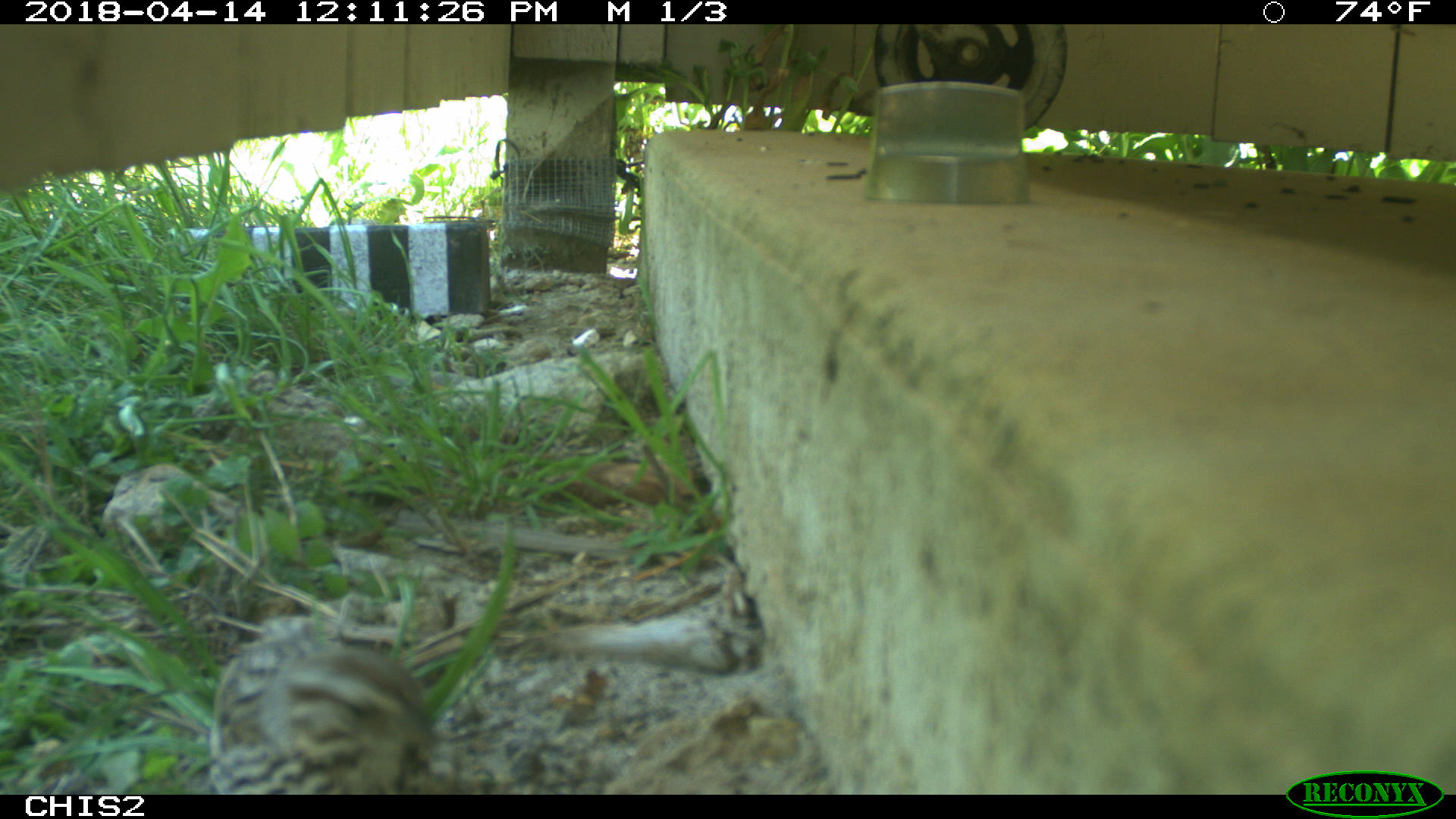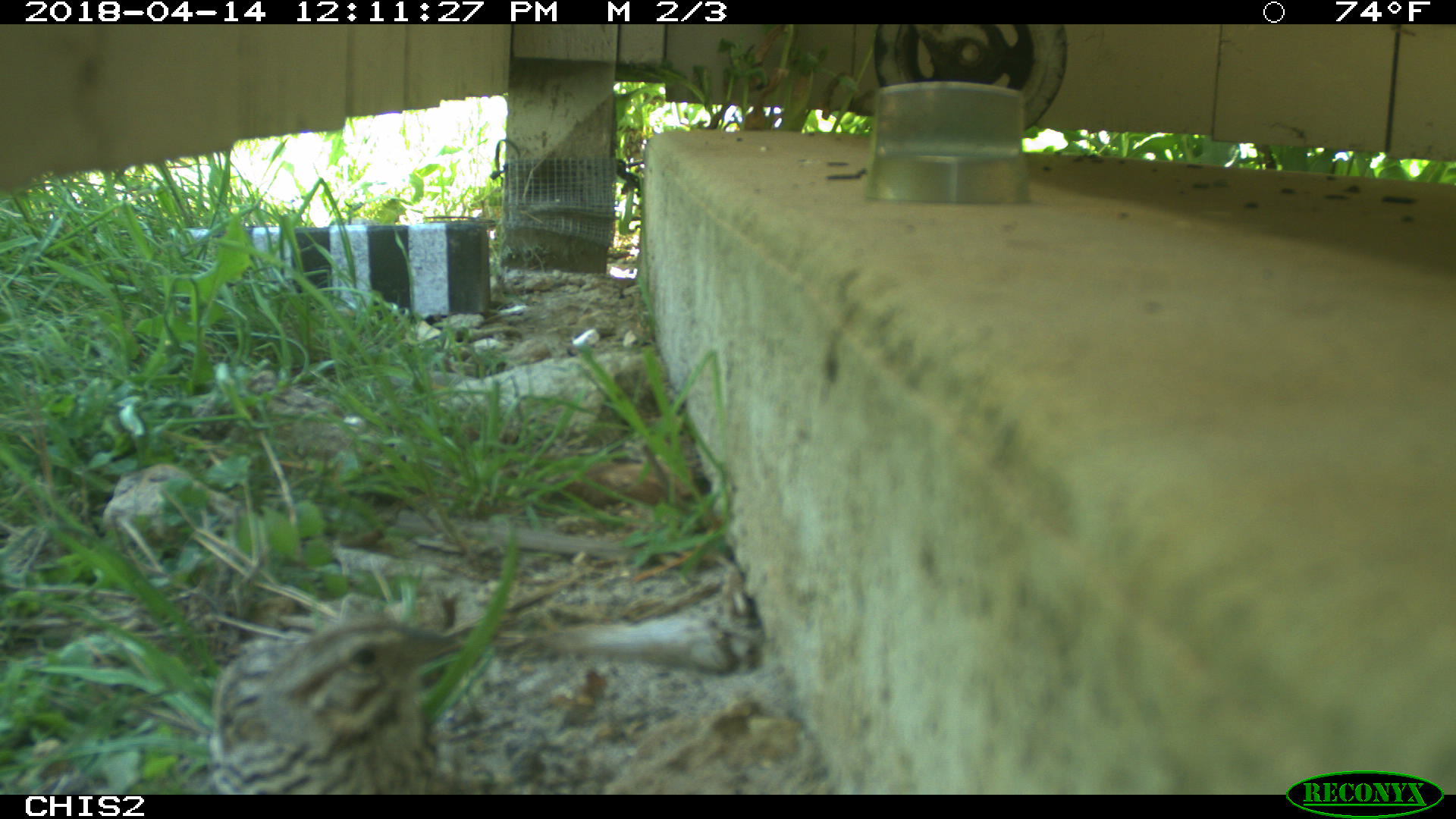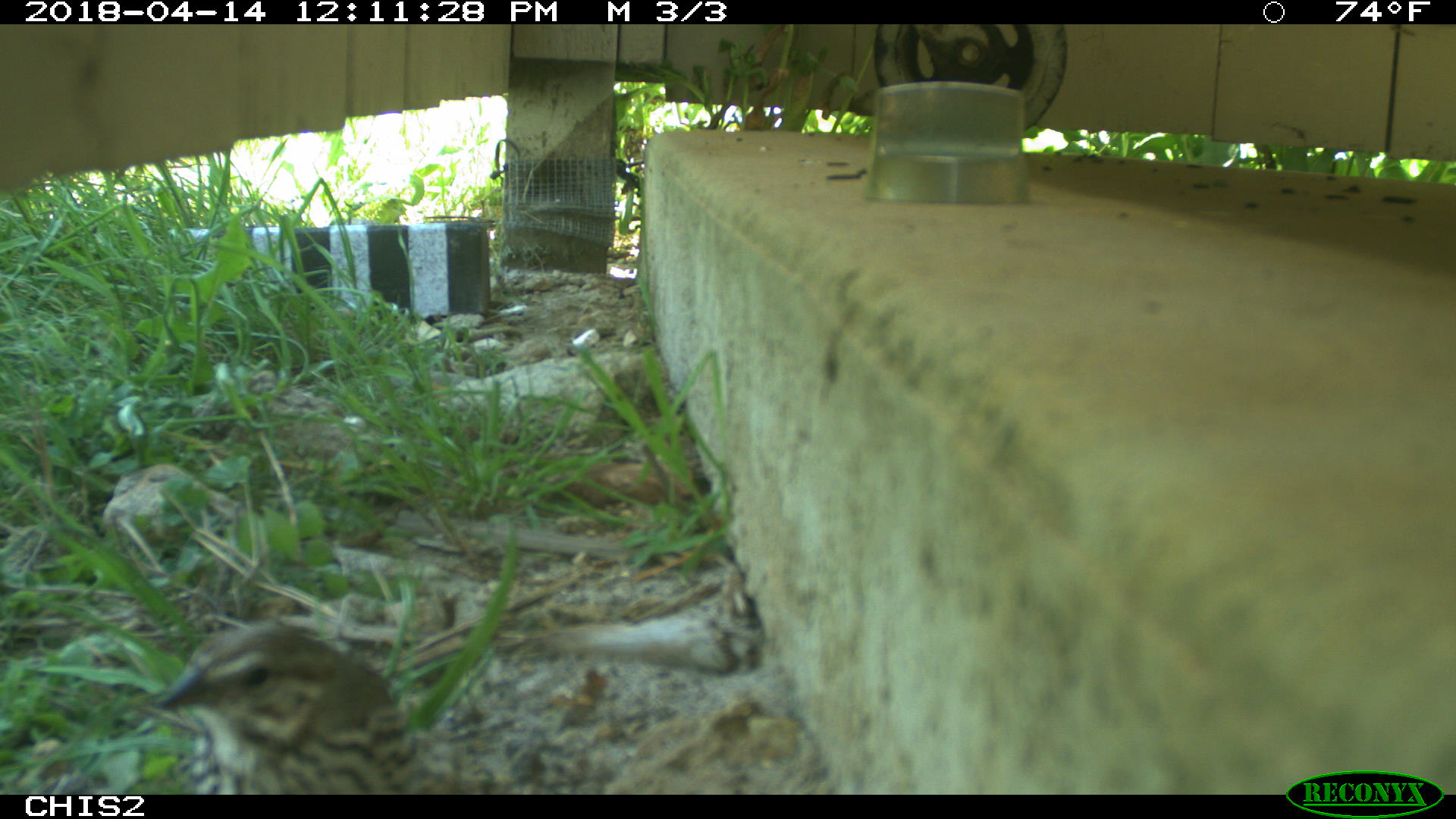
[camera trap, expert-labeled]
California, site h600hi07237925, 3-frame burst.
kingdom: Animalia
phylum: Chordata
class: Aves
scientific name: Aves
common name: bird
Bird (Aves).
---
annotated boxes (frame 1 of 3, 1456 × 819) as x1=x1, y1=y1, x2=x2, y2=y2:
bird: x1=210, y1=629, x2=437, y2=792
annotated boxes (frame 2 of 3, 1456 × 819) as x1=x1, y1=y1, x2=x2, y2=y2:
bird: x1=206, y1=618, x2=500, y2=794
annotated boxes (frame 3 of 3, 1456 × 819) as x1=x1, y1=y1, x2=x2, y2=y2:
bird: x1=151, y1=617, x2=463, y2=791